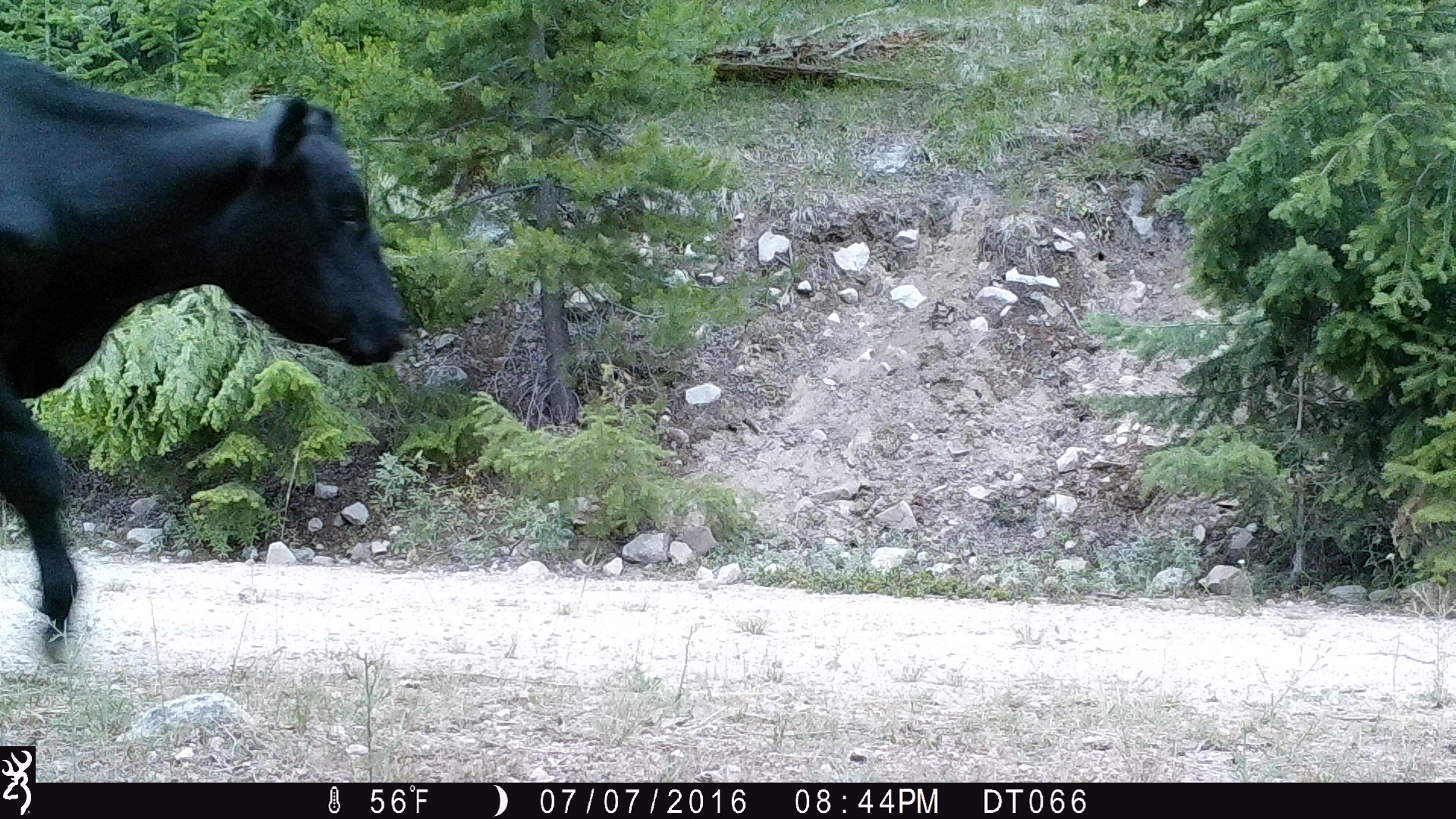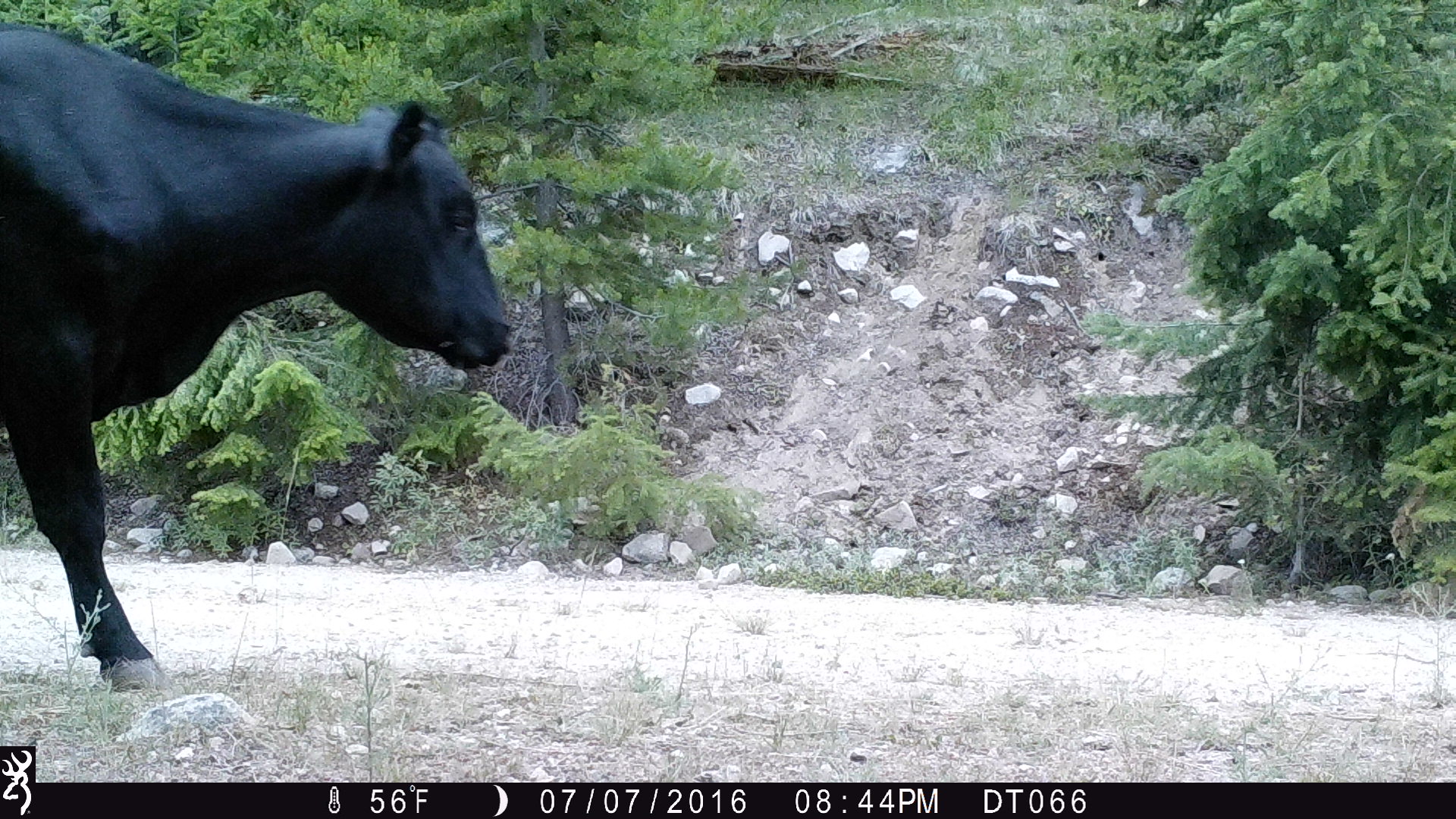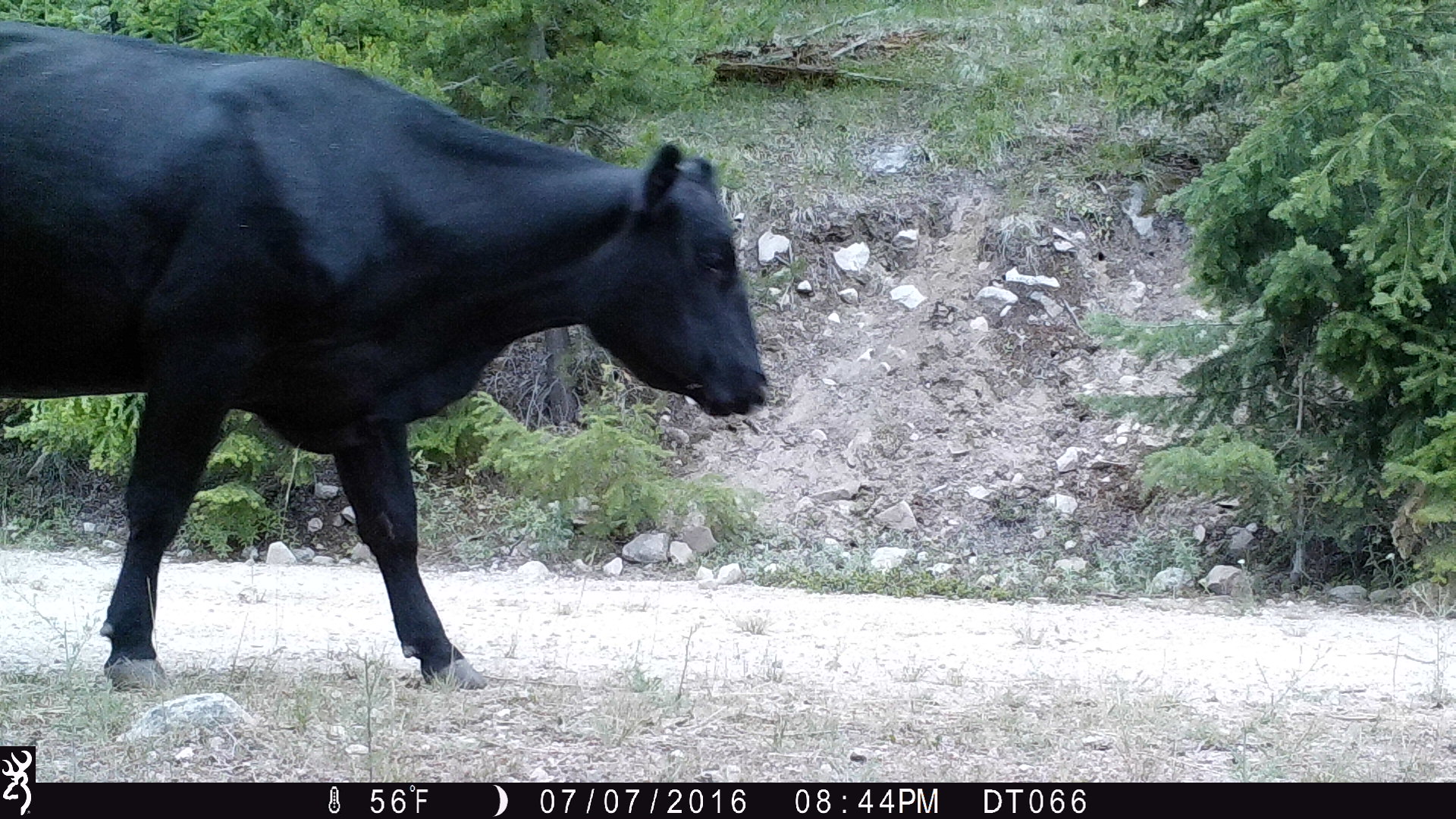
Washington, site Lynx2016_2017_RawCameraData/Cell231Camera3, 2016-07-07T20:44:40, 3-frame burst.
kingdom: Animalia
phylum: Chordata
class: Mammalia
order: Artiodactyla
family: Bovidae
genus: Bos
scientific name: Bos taurus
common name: domestic cattle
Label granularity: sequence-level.